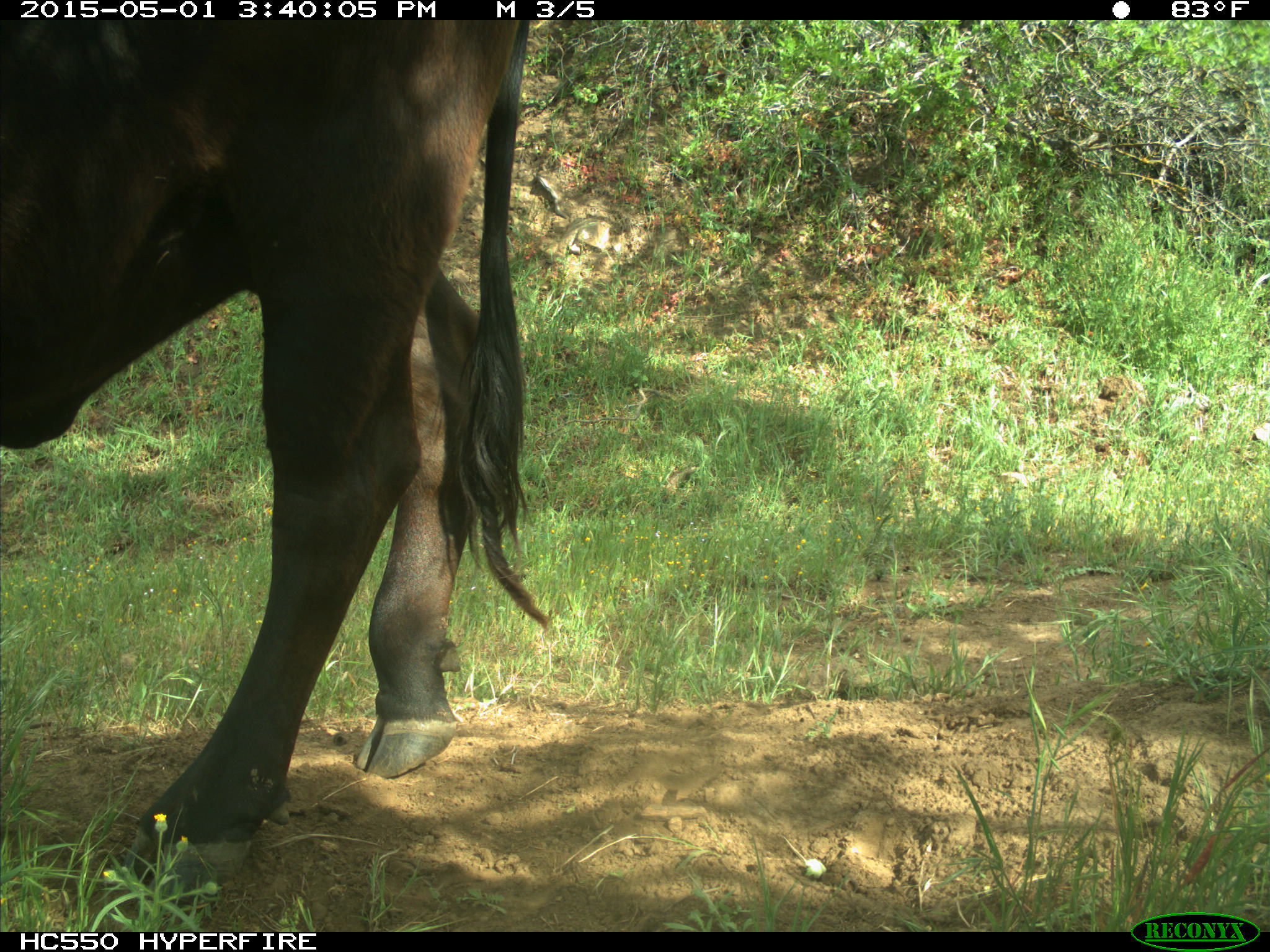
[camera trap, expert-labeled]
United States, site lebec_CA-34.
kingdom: Animalia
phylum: Chordata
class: Mammalia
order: Artiodactyla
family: Bovidae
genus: Bos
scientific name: Bos taurus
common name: domestic cow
Bos taurus (domestic cow).